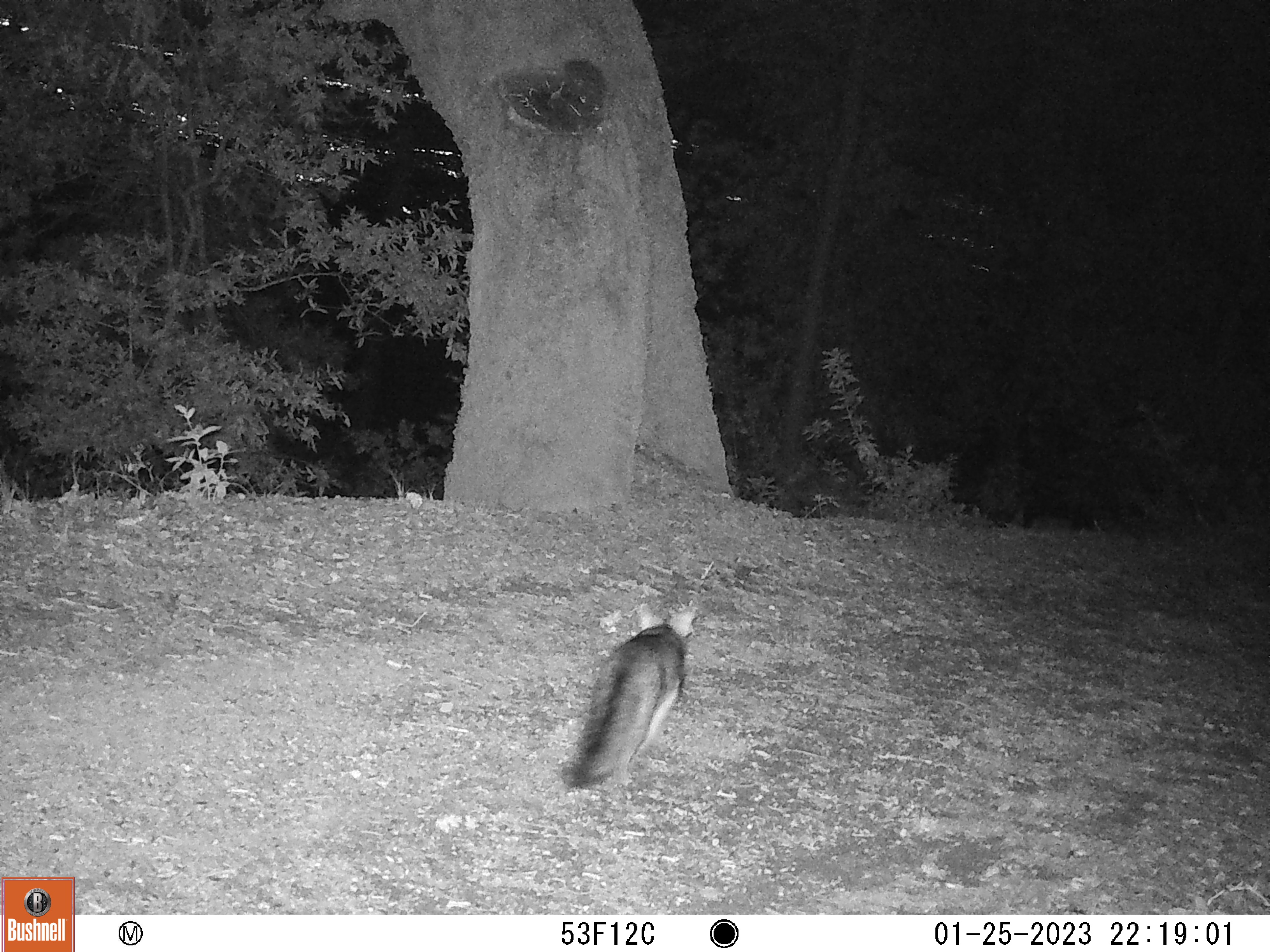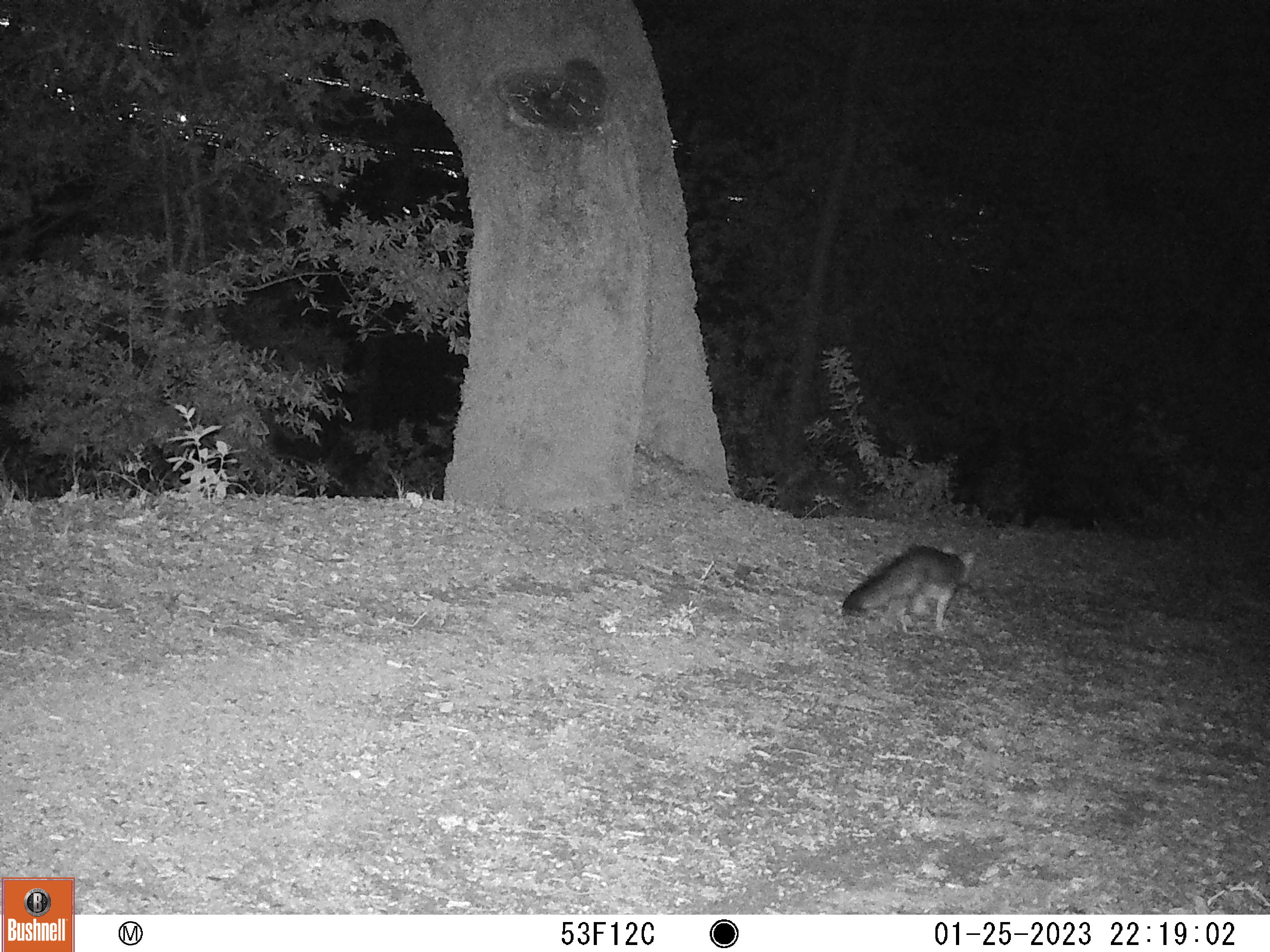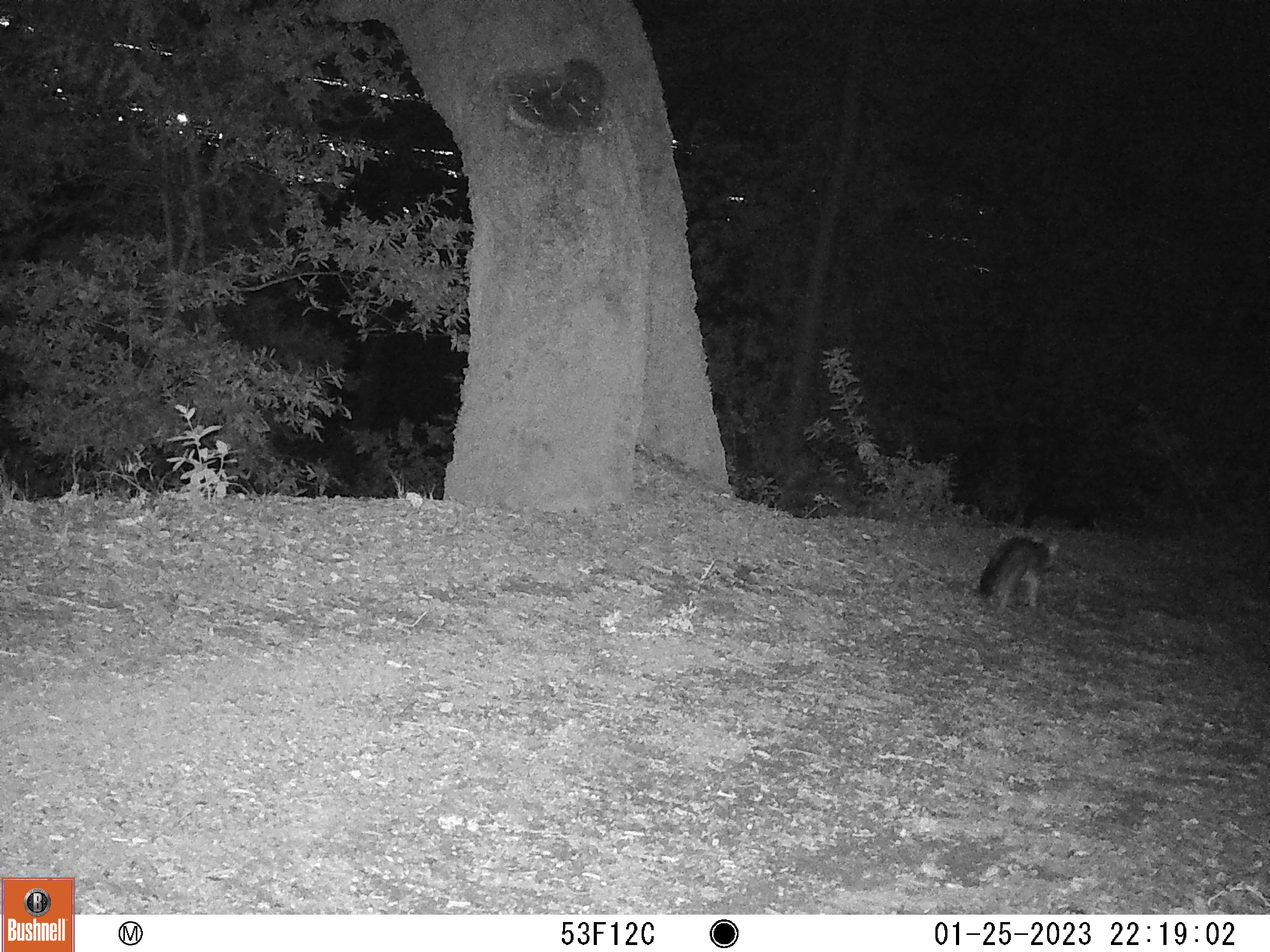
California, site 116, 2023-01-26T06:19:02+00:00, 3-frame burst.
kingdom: Animalia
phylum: Chordata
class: Mammalia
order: Carnivora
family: Canidae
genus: Urocyon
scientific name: Urocyon cinereoargenteus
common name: gray fox